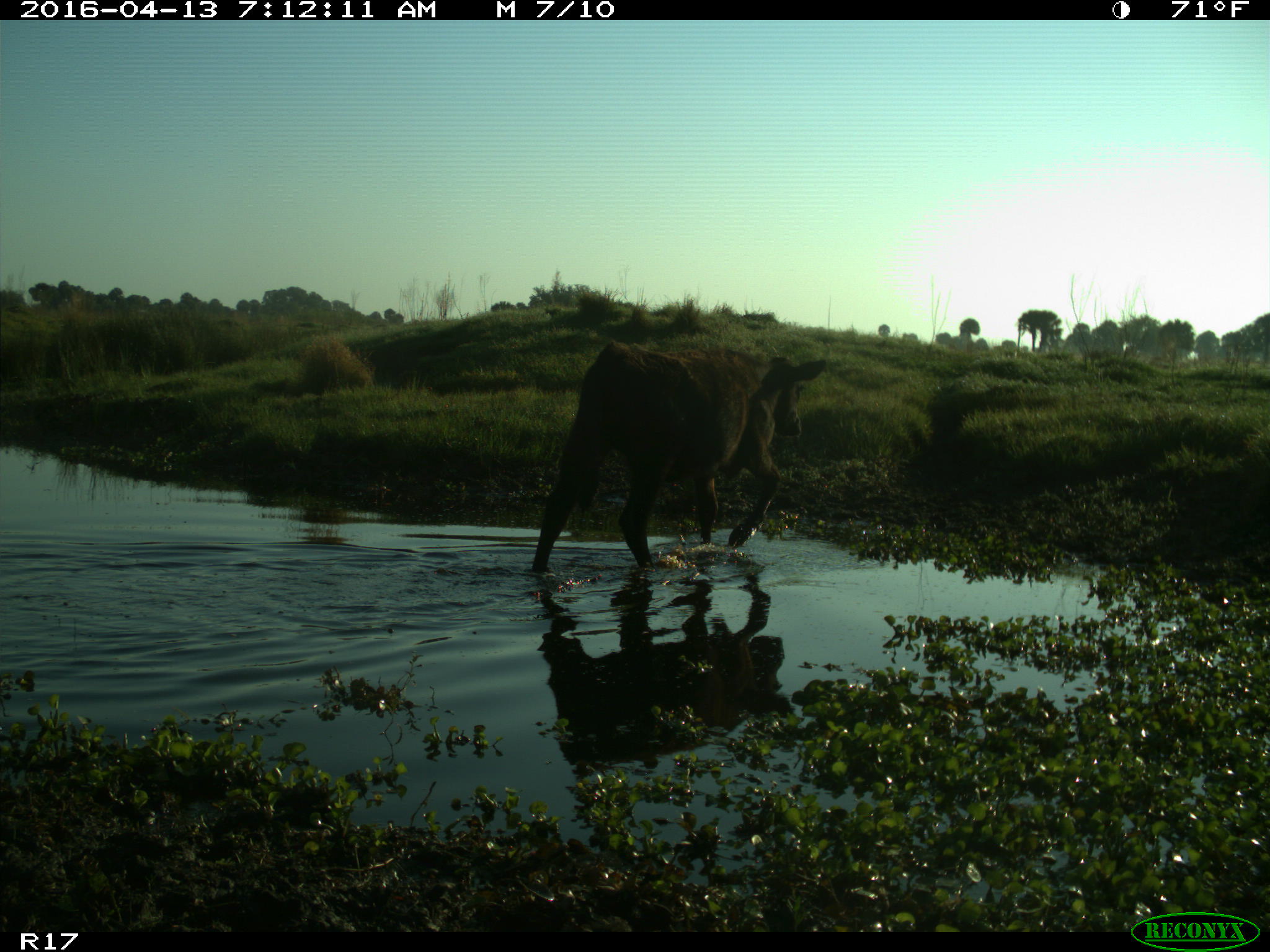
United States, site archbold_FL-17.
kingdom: Animalia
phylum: Chordata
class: Mammalia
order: Artiodactyla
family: Bovidae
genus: Bos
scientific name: Bos taurus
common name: domestic cow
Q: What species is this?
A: Bos taurus (domestic cow).